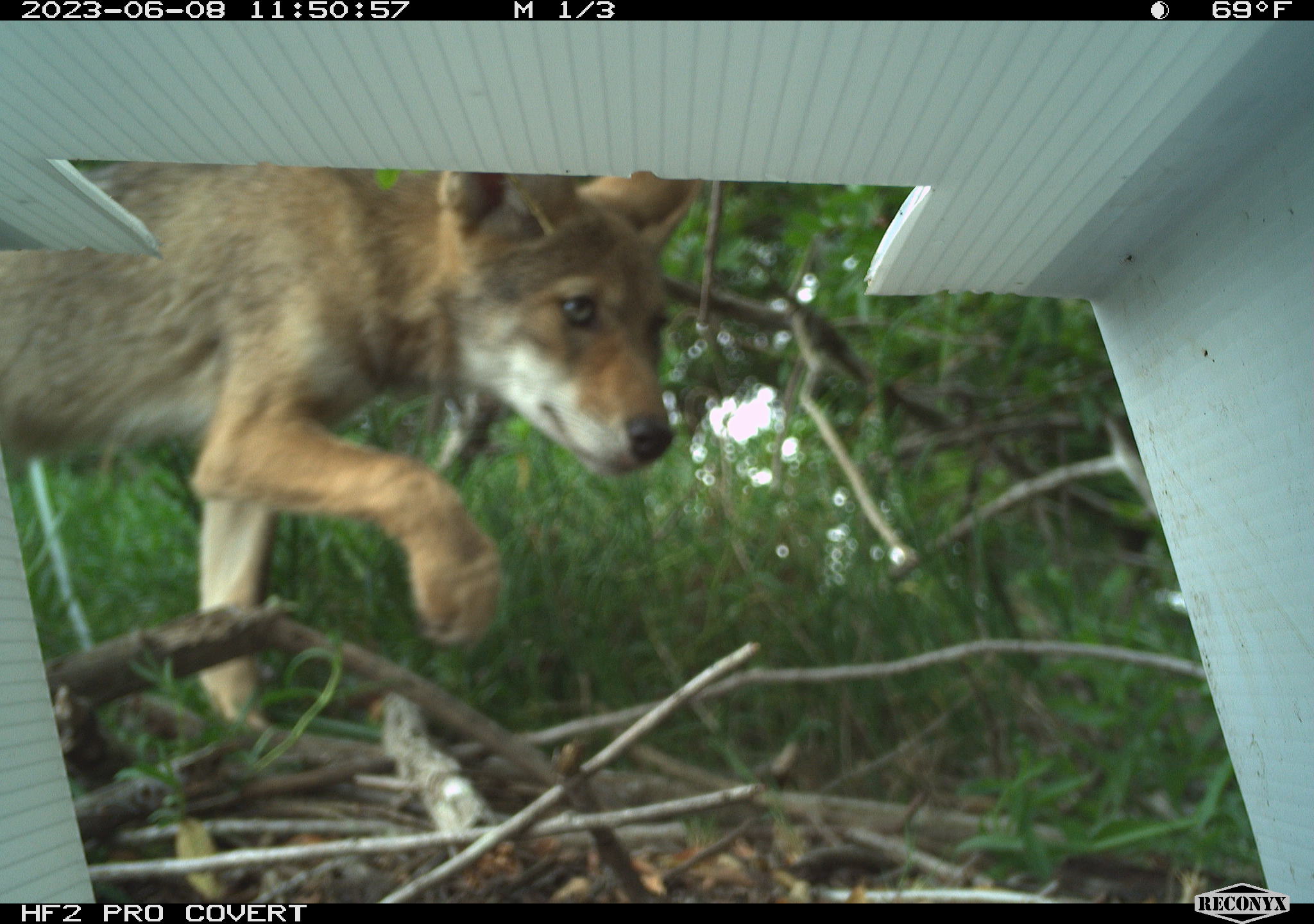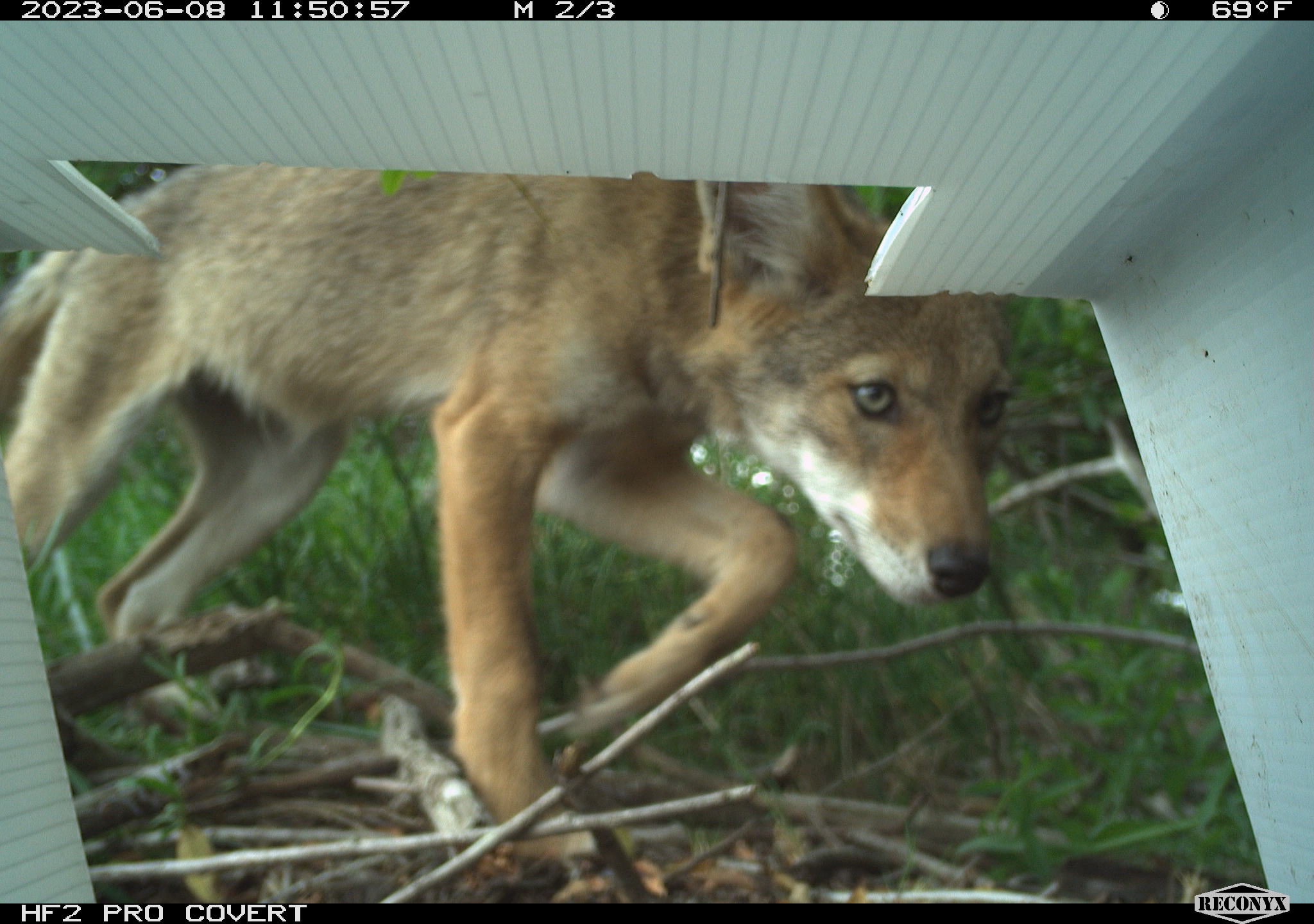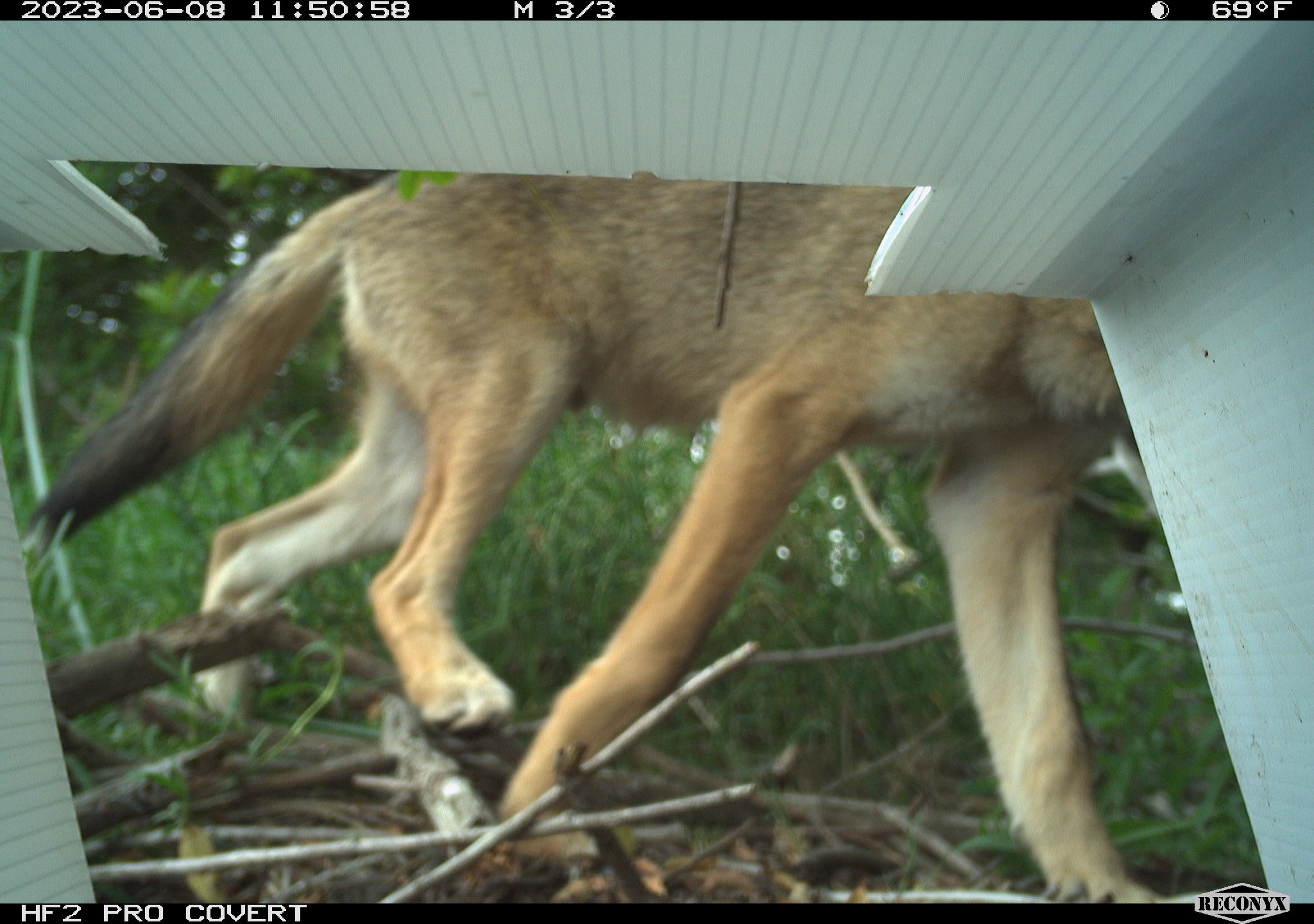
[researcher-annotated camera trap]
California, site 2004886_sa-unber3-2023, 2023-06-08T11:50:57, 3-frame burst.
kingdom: Animalia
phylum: Chordata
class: Mammalia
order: Carnivora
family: Canidae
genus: Canis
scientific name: Canis latrans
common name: coyote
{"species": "coyote (Canis latrans)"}